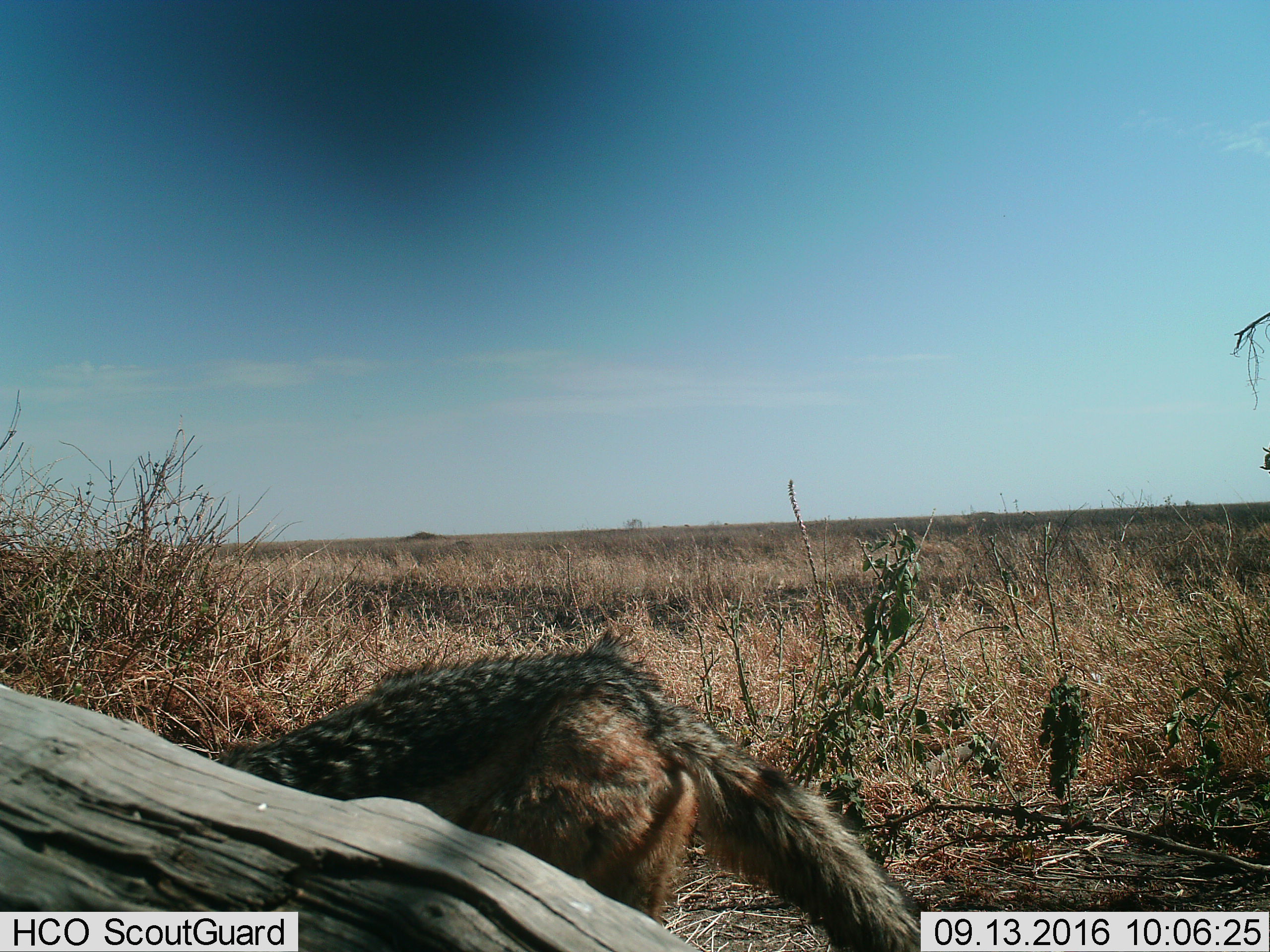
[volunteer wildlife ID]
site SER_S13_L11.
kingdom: Animalia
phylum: Chordata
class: Mammalia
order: Carnivora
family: Canidae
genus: Lupulella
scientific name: Lupulella mesomelas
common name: black-backed jackal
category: jackalblackbacked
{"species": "jackalblackbacked (black-backed jackal) (Lupulella mesomelas)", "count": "1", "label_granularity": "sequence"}